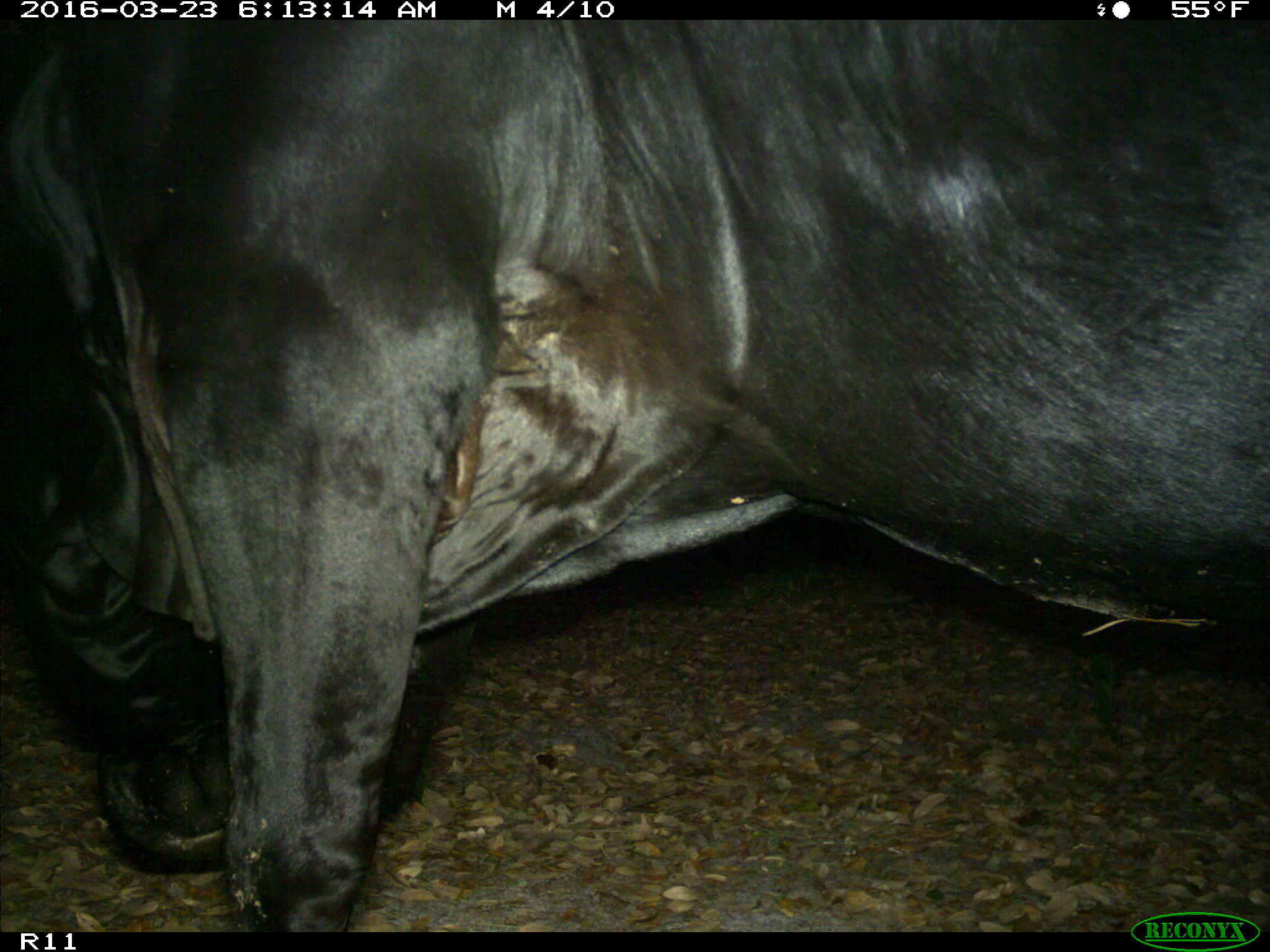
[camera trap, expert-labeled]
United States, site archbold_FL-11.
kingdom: Animalia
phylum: Chordata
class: Mammalia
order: Artiodactyla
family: Bovidae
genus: Bos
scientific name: Bos taurus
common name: domestic cow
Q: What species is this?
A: Bos taurus (domestic cow).